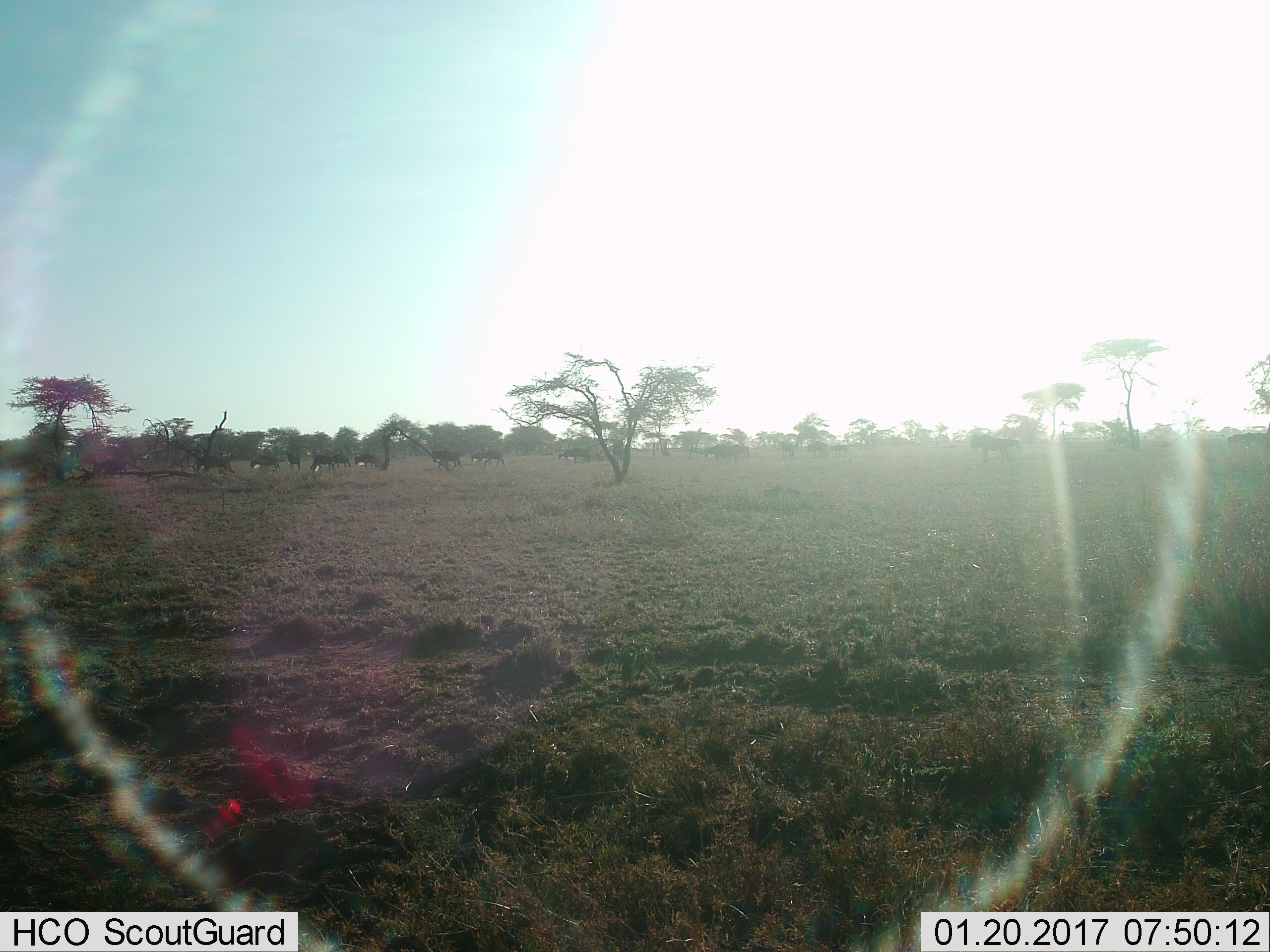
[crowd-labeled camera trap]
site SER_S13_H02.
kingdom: Animalia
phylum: Chordata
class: Mammalia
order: Artiodactyla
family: Bovidae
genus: Connochaetes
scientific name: Connochaetes taurinus taurinus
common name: blue wildebeest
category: wildebeestblue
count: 11-50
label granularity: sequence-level